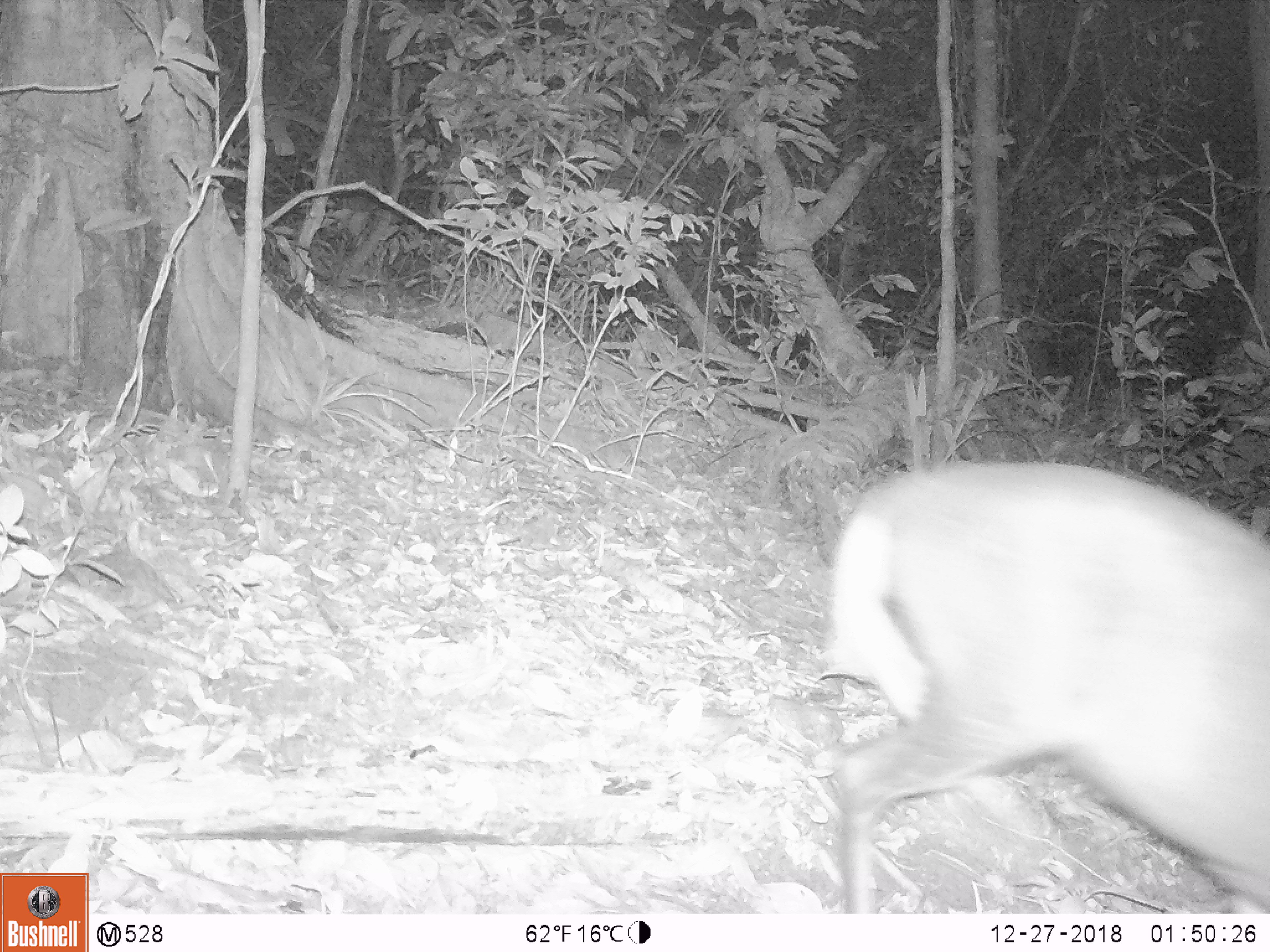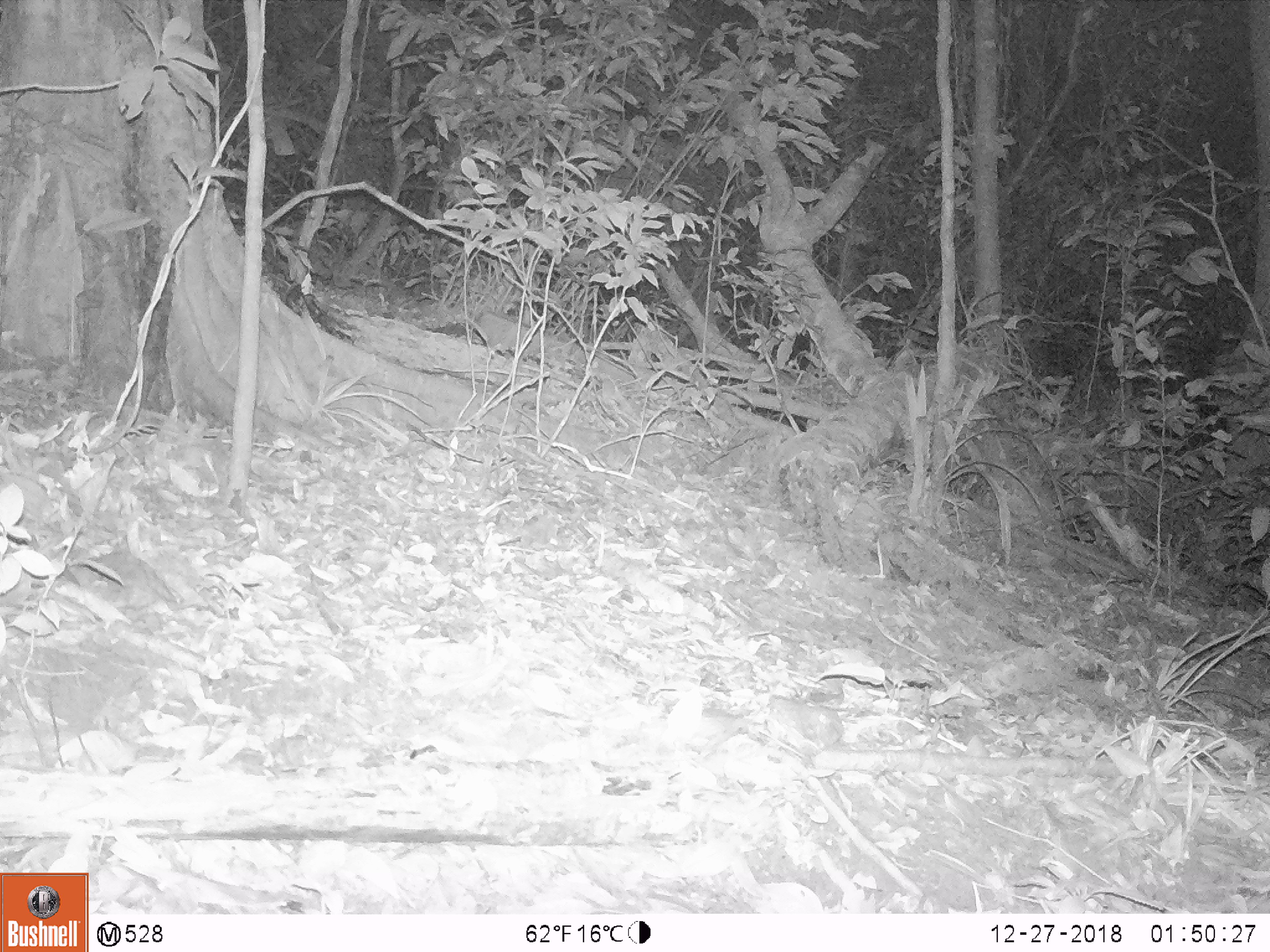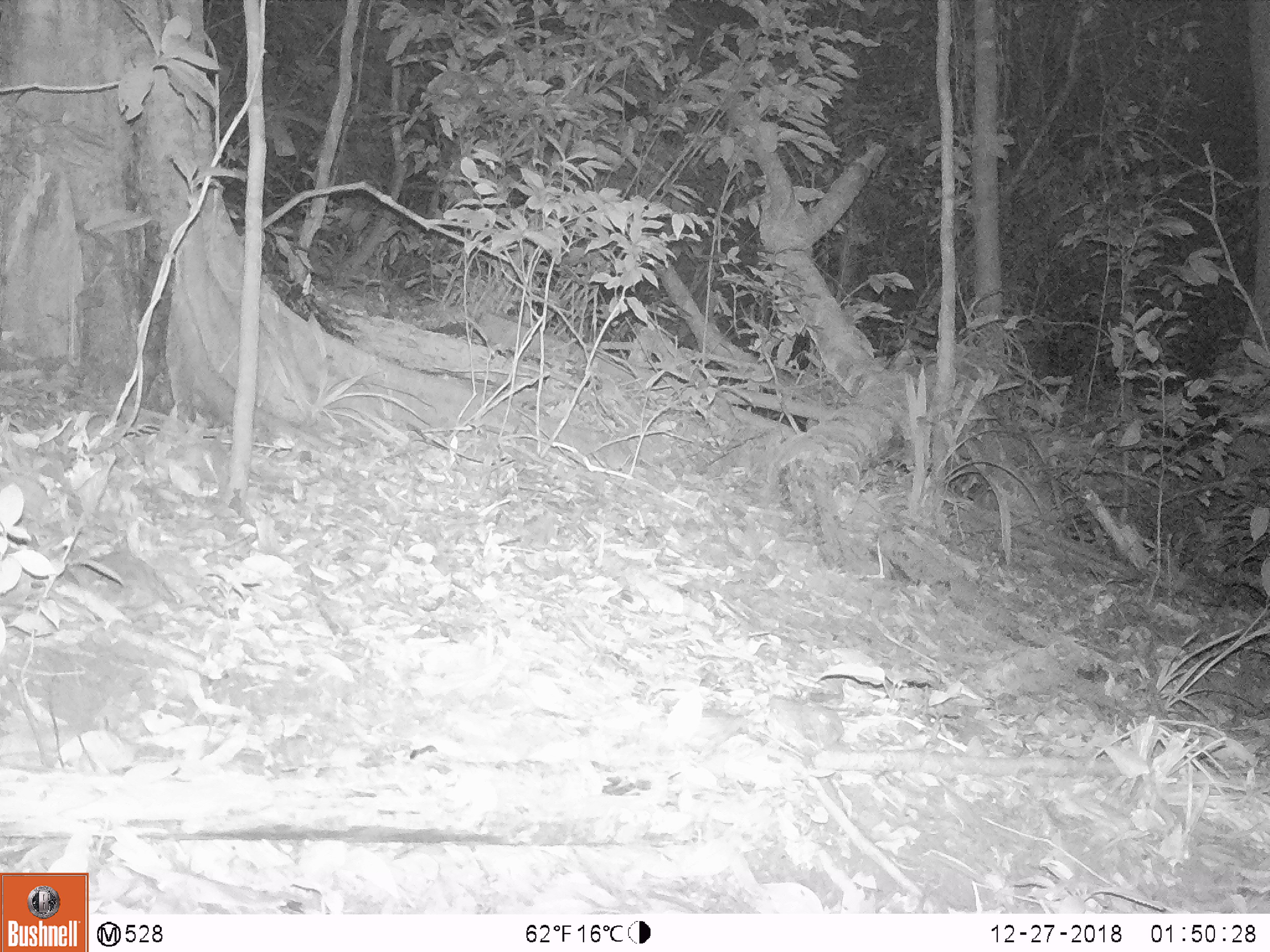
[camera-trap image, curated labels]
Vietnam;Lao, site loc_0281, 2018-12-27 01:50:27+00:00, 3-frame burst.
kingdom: Animalia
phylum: Chordata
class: Mammalia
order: Artiodactyla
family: Cervidae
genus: Muntiacus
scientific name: Muntiacus rooseveltorum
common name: roosevelt's muntjac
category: roosevelts muntjac group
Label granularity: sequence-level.